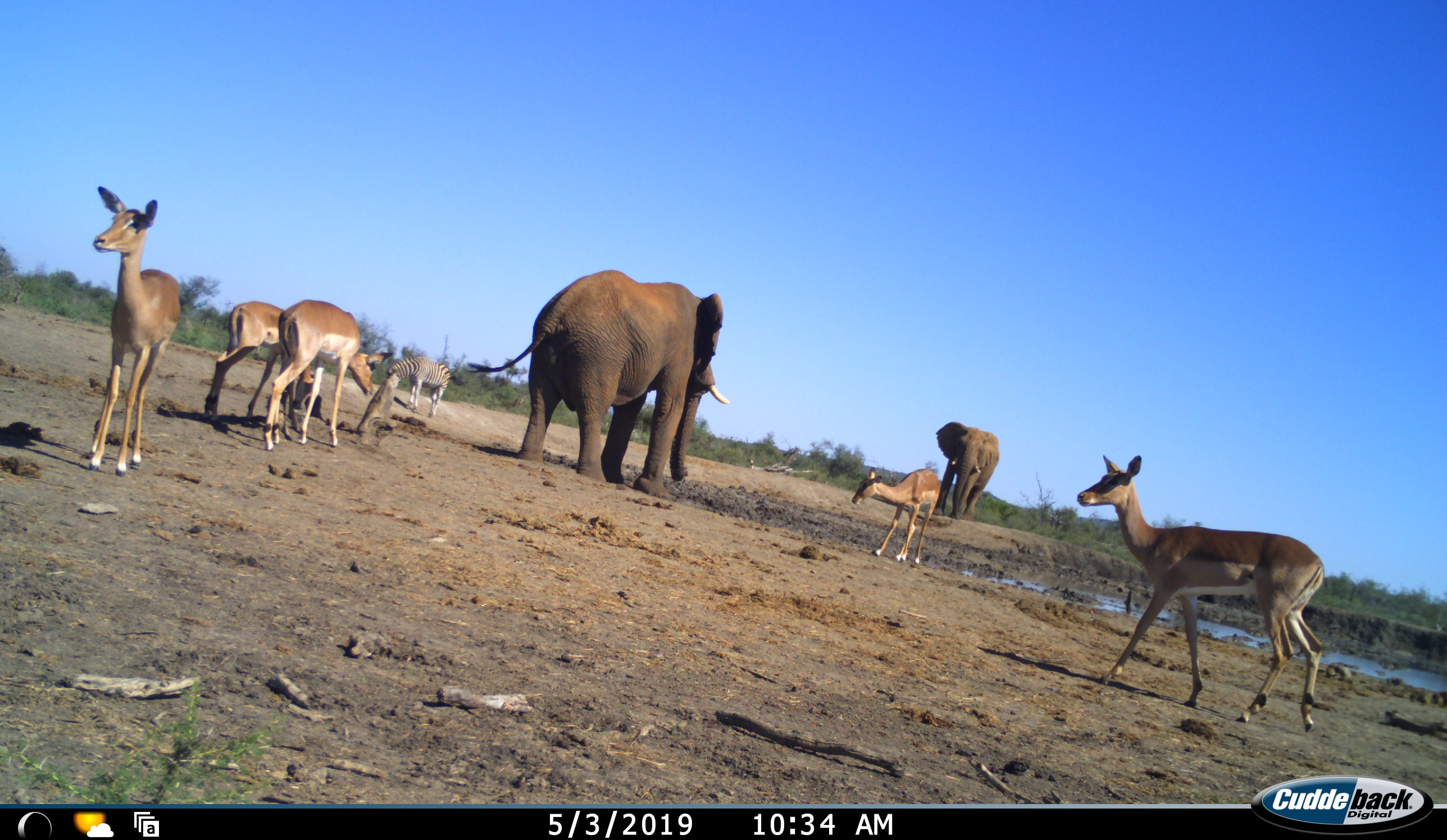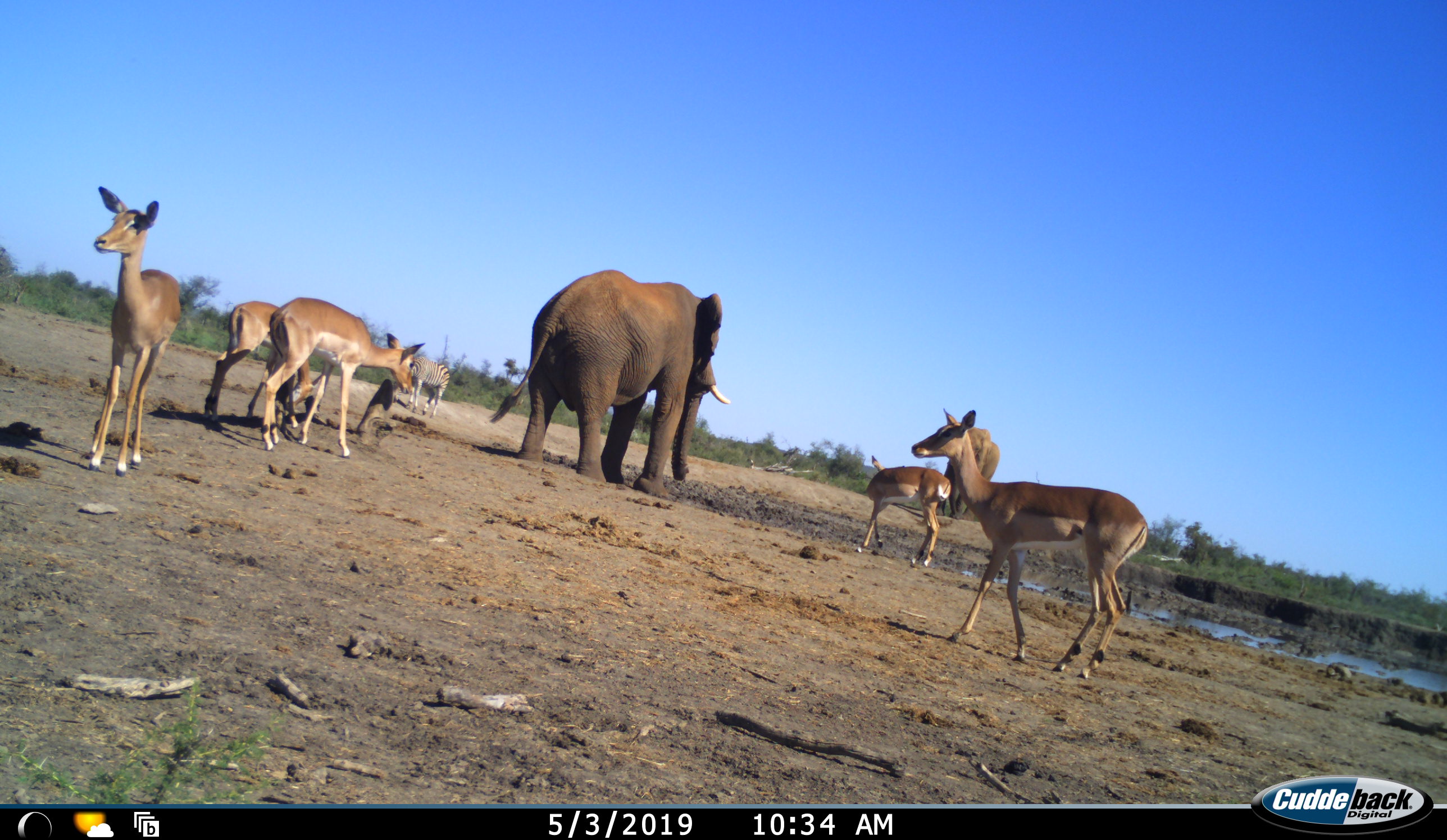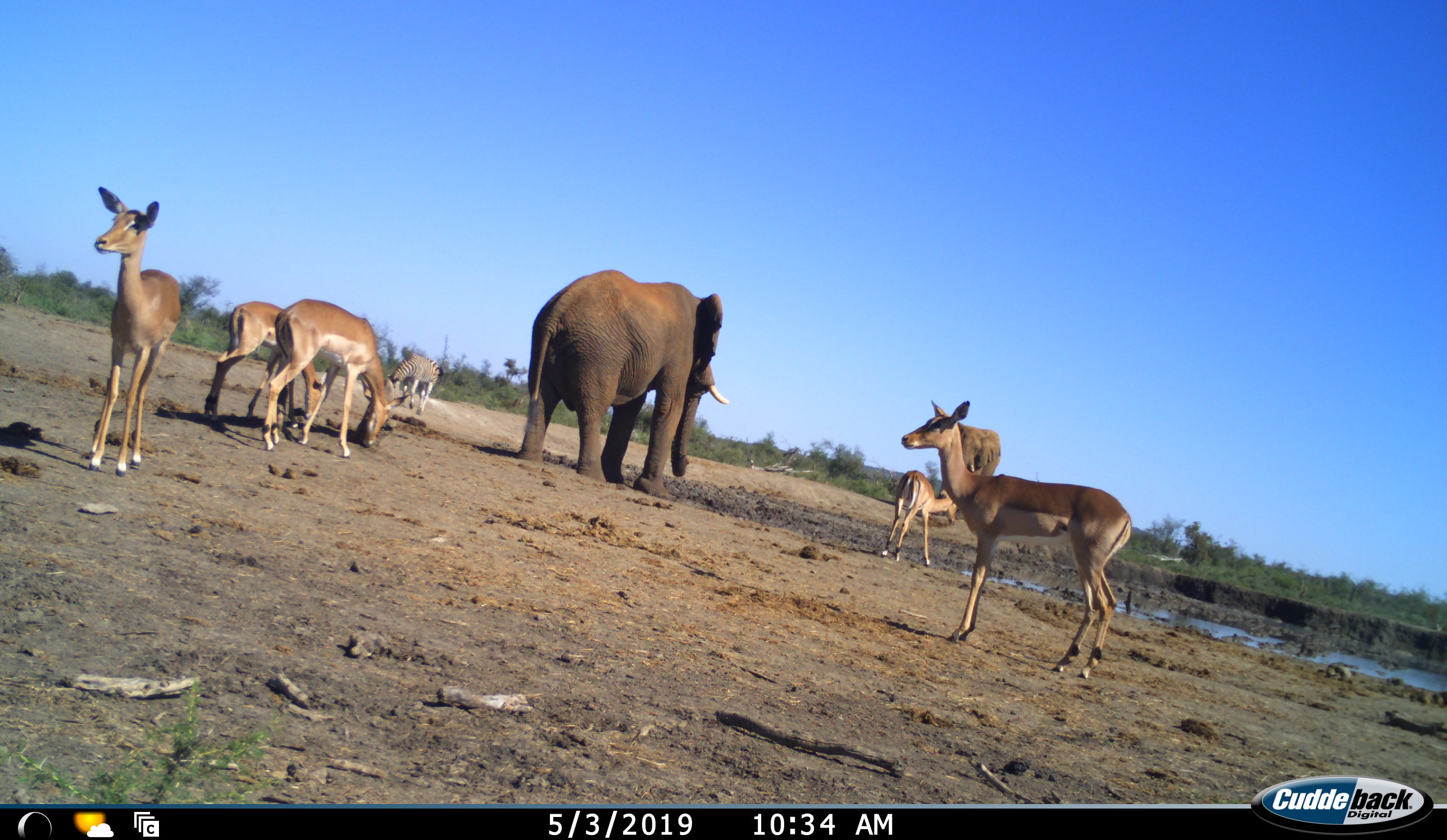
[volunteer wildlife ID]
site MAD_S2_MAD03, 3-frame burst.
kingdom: Animalia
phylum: Chordata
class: Mammalia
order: Proboscidea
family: Elephantidae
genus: Loxodonta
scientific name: Loxodonta africana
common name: african bush elephant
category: elephant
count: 2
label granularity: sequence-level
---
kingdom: Animalia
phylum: Chordata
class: Mammalia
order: Artiodactyla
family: Bovidae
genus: Aepyceros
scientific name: Aepyceros melampus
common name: impala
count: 5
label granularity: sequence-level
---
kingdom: Animalia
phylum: Chordata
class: Mammalia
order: Perissodactyla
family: Equidae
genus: Equus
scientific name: Equus quagga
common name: plains zebra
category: zebraplains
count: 1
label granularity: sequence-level